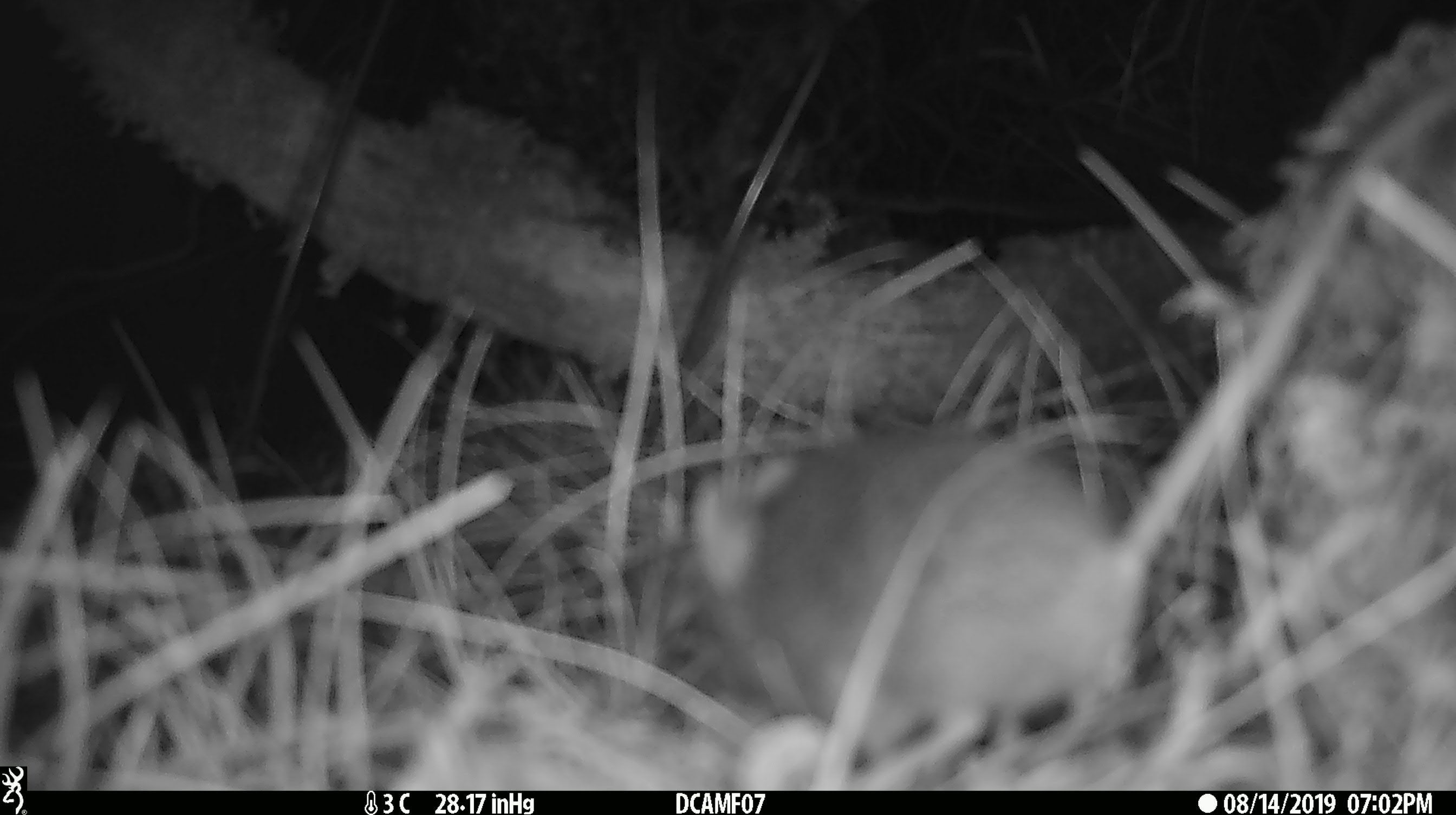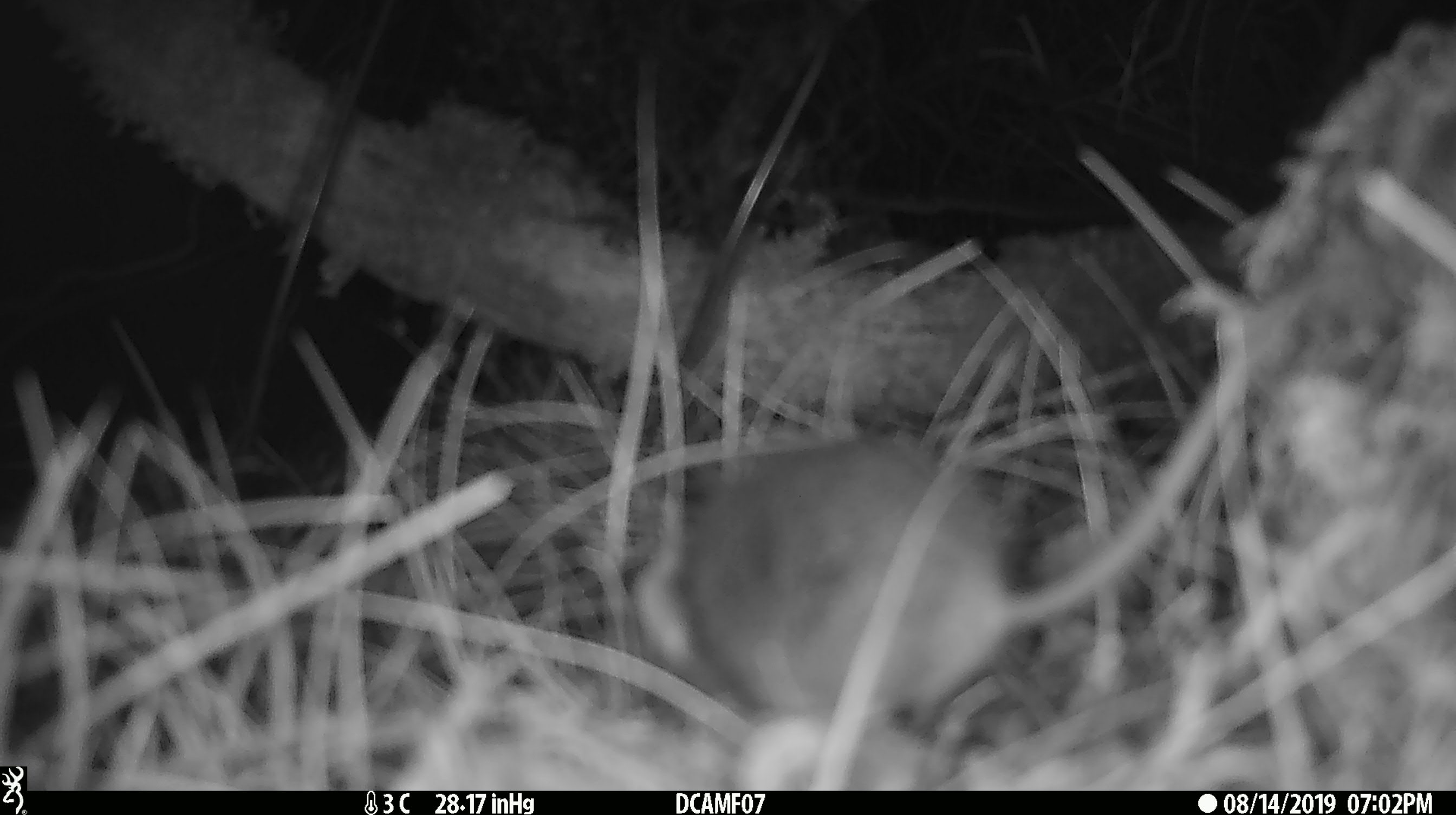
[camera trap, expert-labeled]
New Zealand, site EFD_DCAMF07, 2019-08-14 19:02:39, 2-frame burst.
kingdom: Animalia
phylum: Chordata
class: Mammalia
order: Rodentia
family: Muridae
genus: Mus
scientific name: Mus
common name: mouse